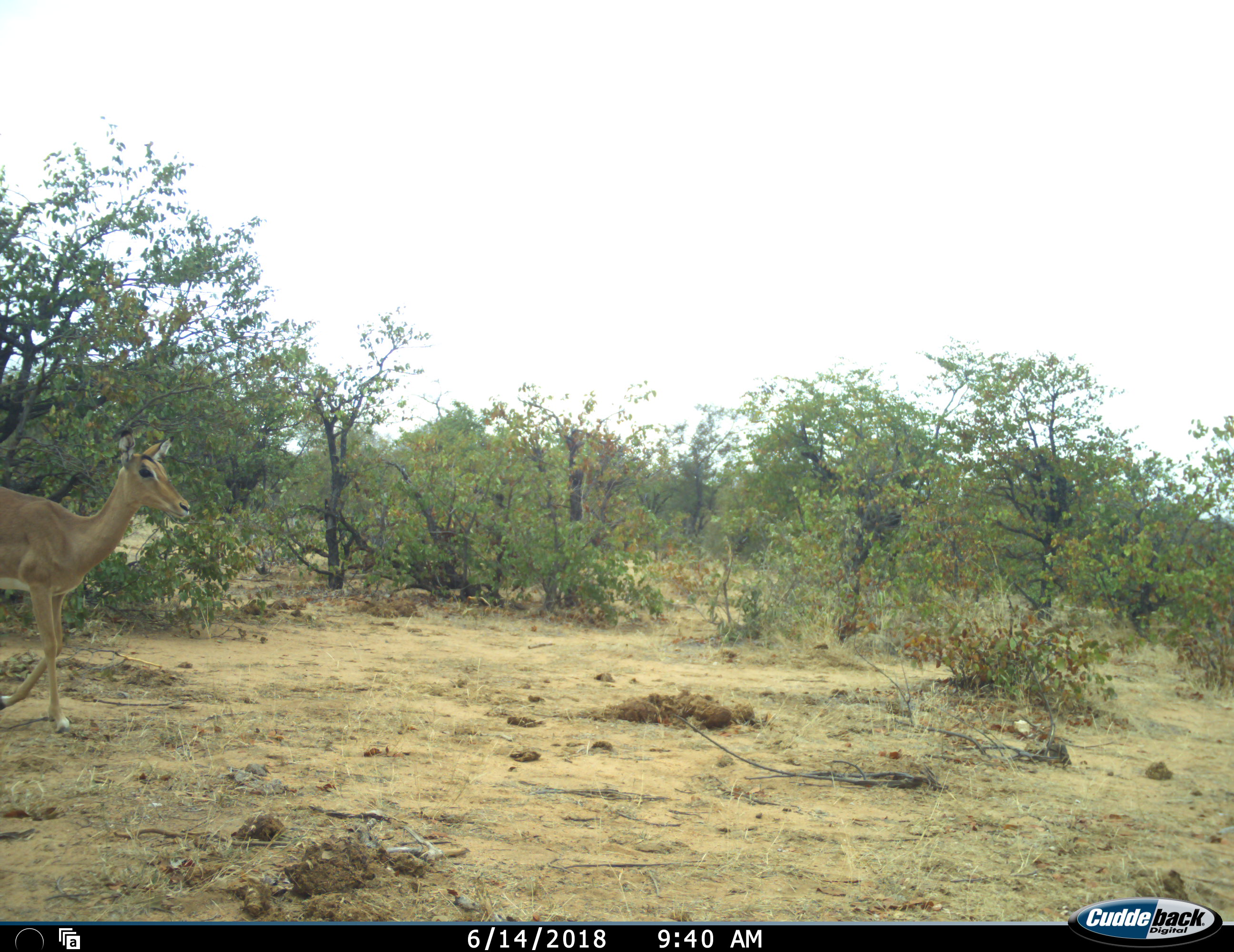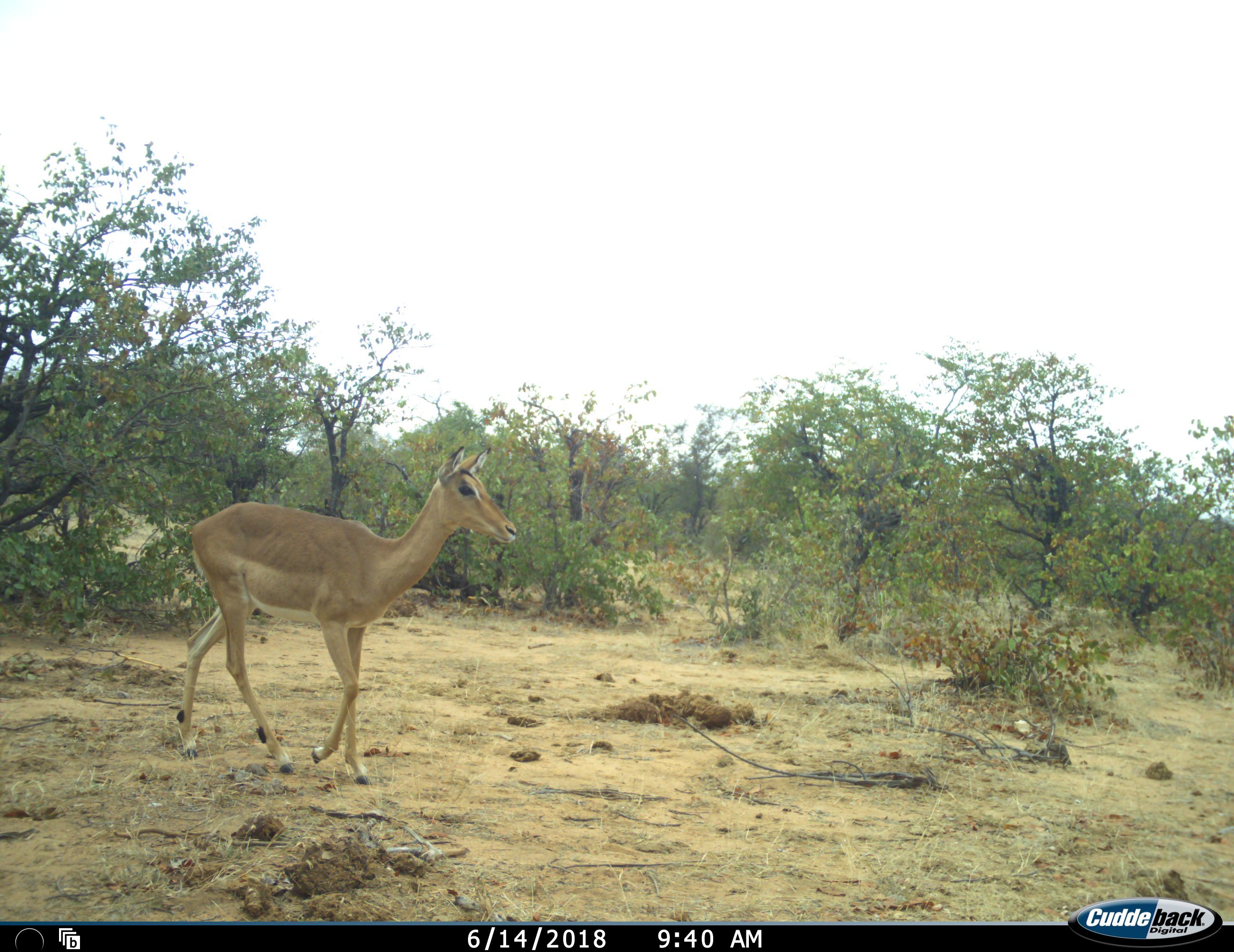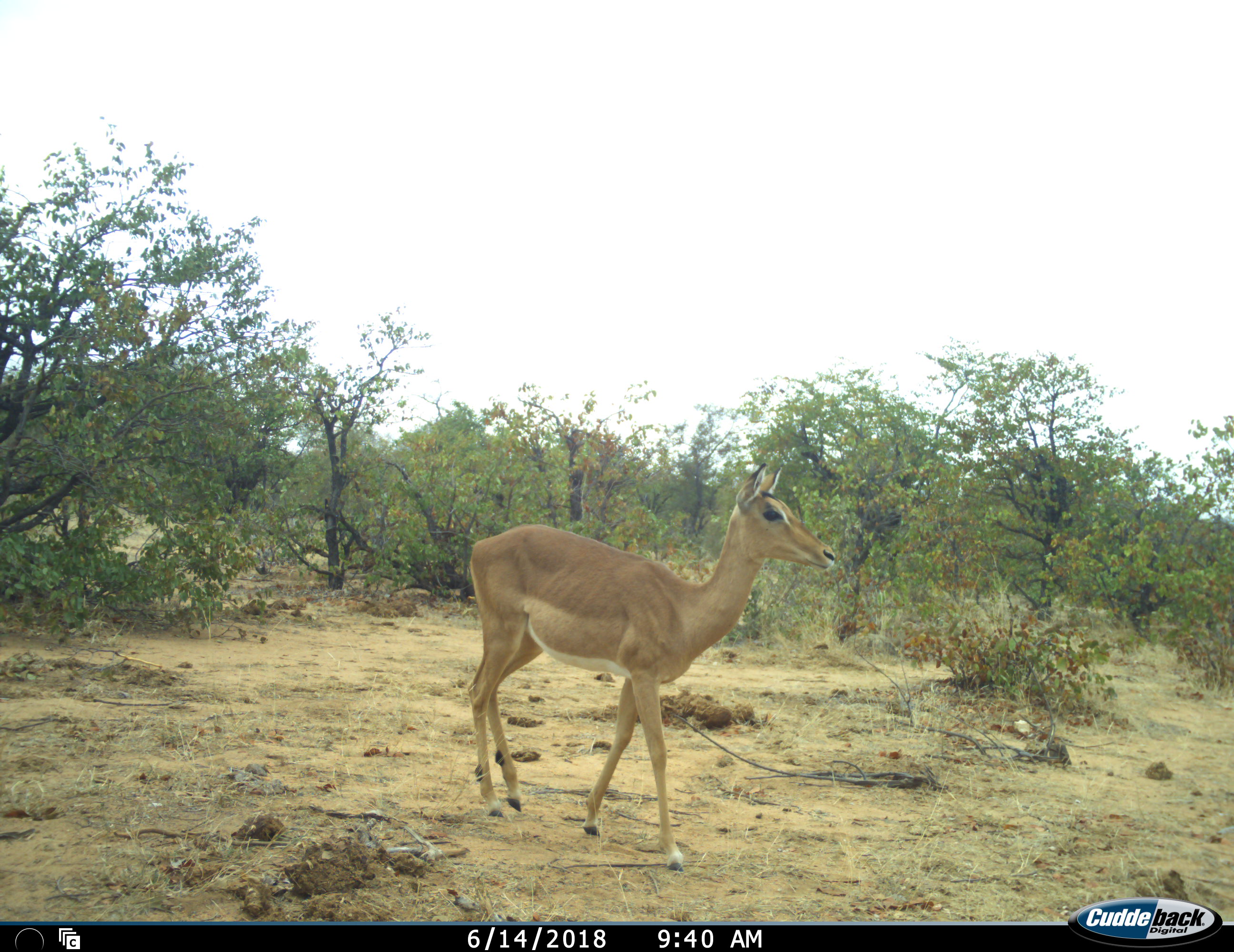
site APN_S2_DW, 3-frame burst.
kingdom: Animalia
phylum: Chordata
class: Mammalia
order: Artiodactyla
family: Bovidae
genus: Aepyceros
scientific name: Aepyceros melampus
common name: impala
Impala (Aepyceros melampus), count 1. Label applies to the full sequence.